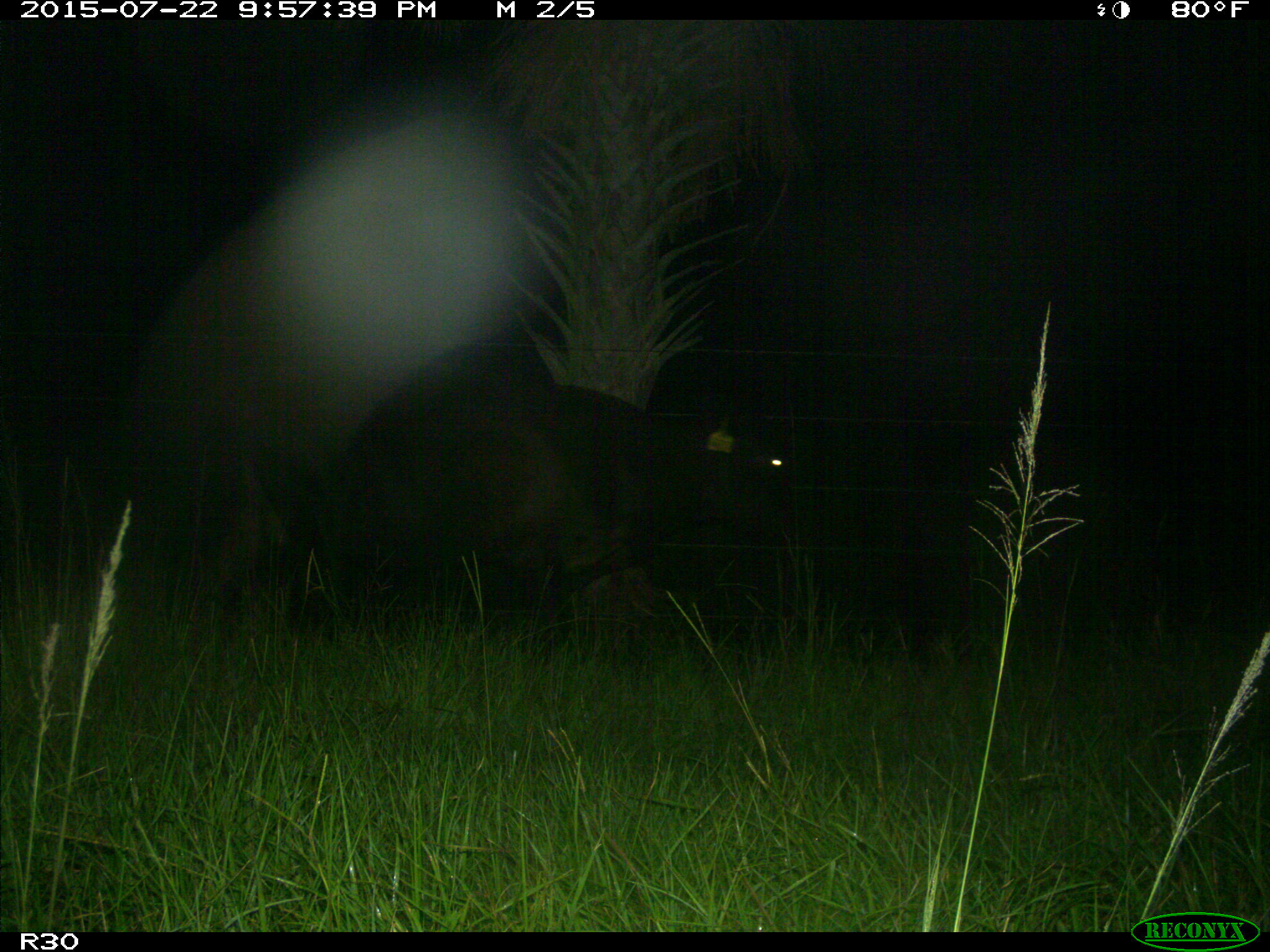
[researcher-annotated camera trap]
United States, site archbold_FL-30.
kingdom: Animalia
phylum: Chordata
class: Mammalia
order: Artiodactyla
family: Bovidae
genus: Bos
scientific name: Bos taurus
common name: domestic cow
Bos taurus (domestic cow).